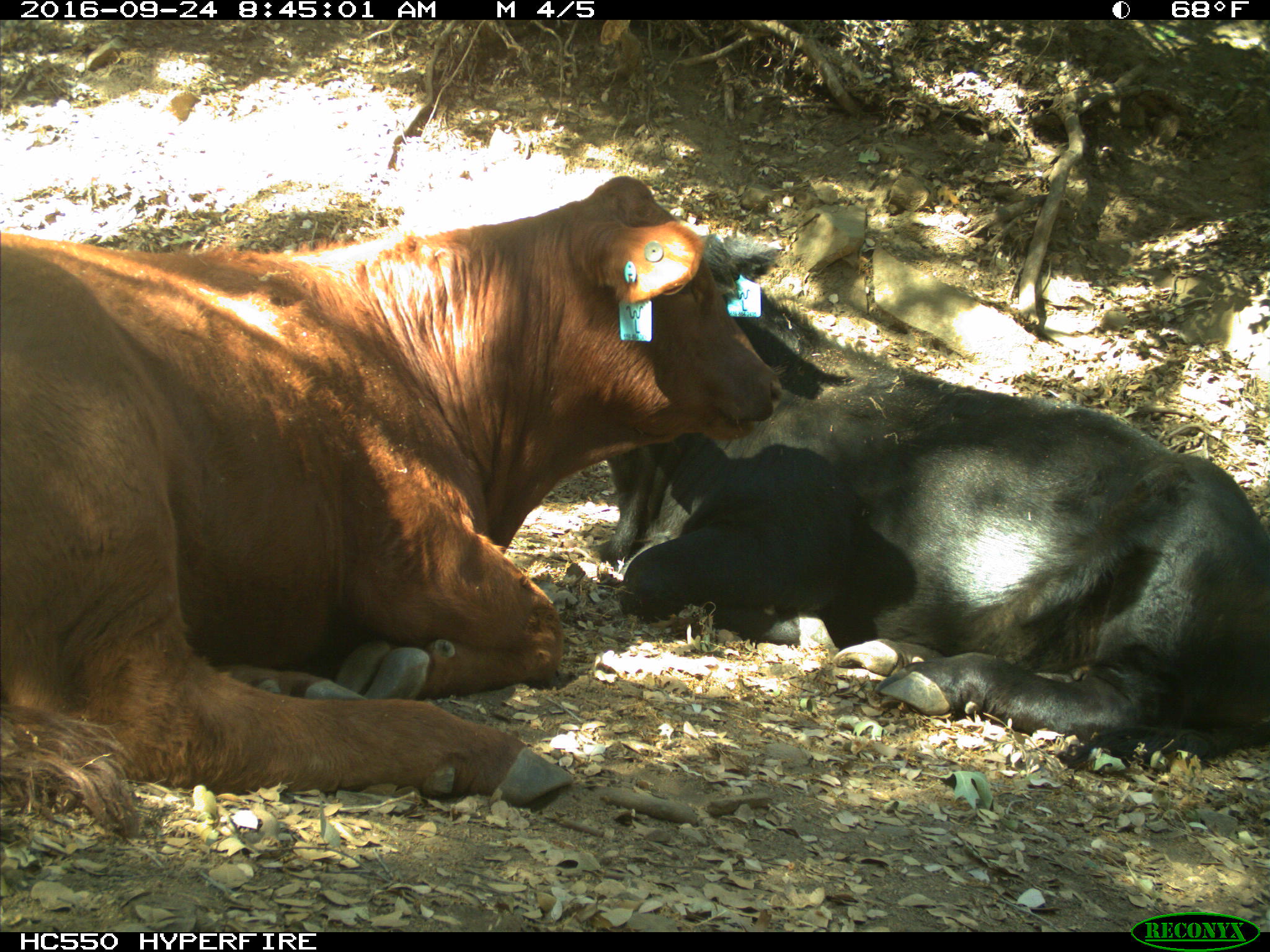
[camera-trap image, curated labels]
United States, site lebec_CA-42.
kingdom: Animalia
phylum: Chordata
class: Mammalia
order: Artiodactyla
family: Bovidae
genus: Bos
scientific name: Bos taurus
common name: domestic cow